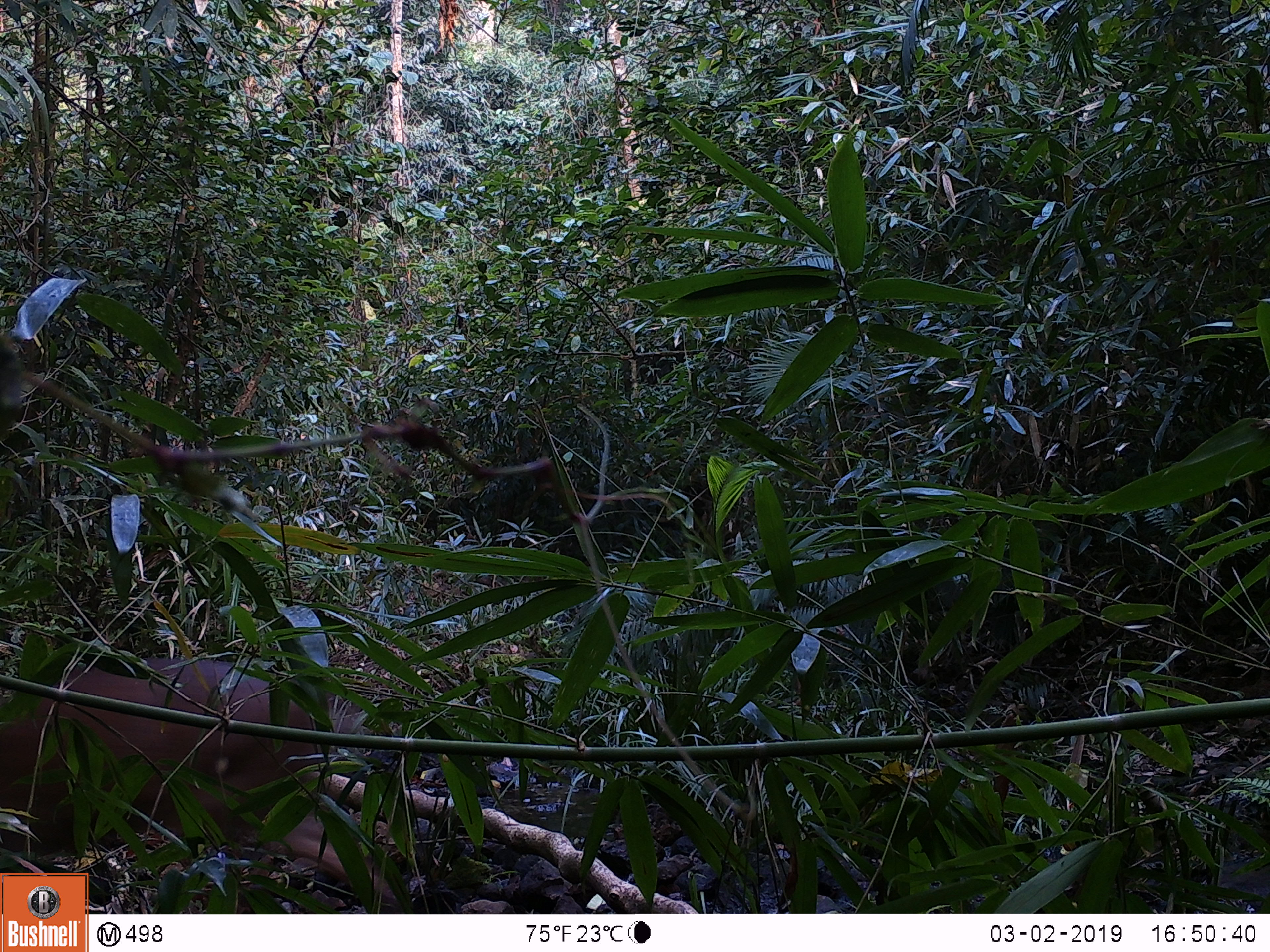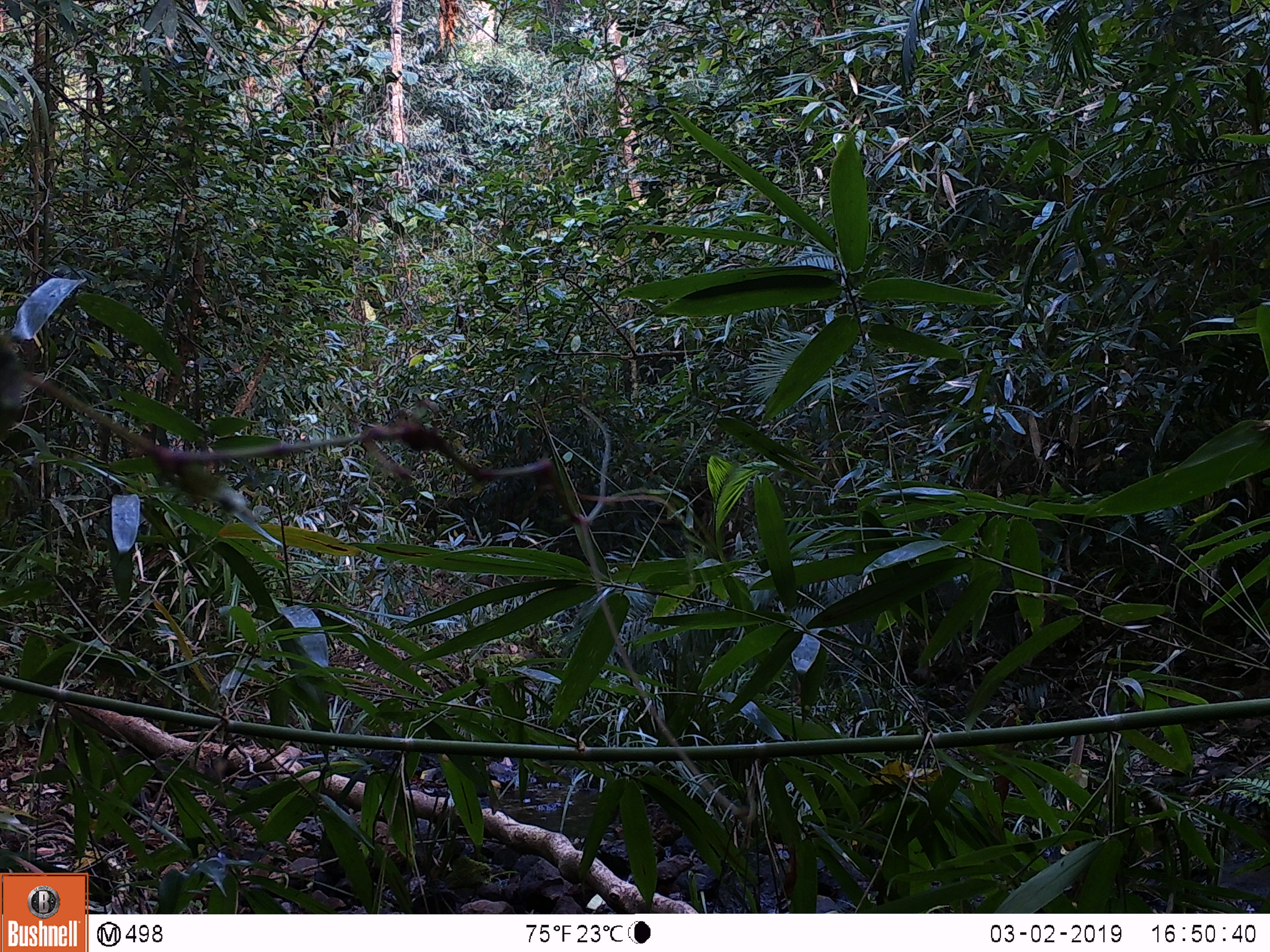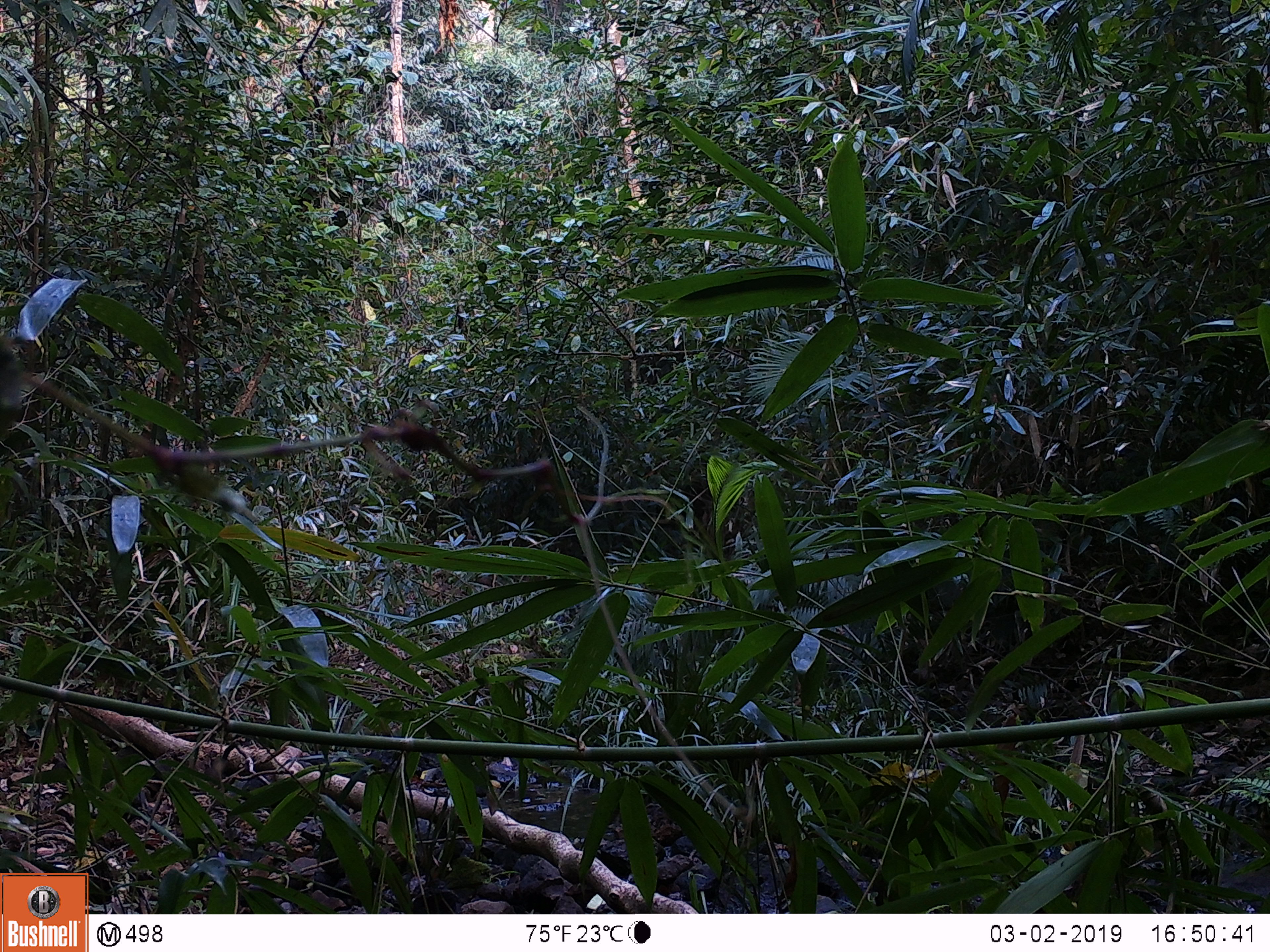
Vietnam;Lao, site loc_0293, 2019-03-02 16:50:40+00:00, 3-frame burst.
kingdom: Animalia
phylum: Chordata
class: Mammalia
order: Artiodactyla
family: Cervidae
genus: Muntiacus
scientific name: Muntiacus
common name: muntjacs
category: unidentified muntjac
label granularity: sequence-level